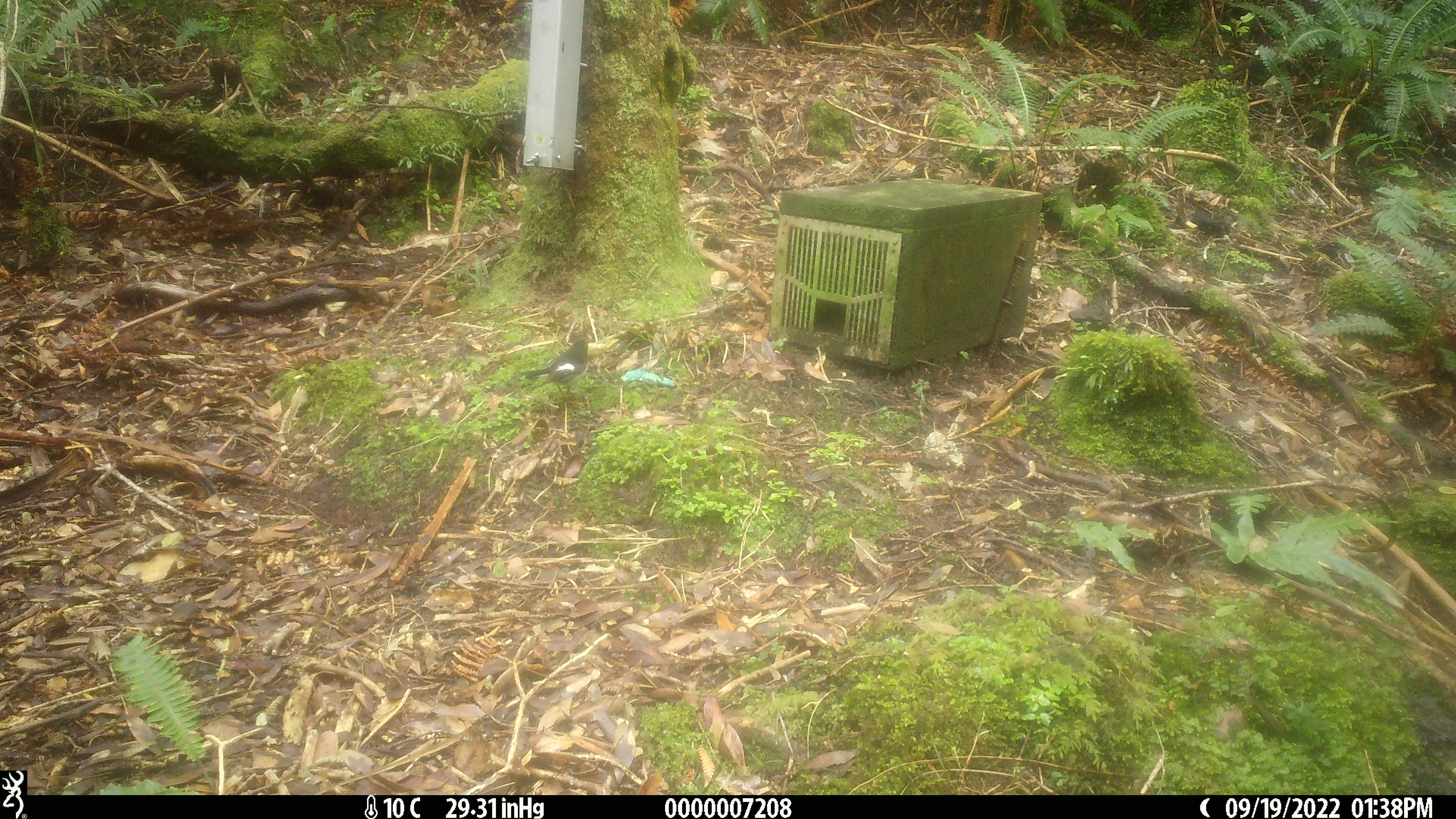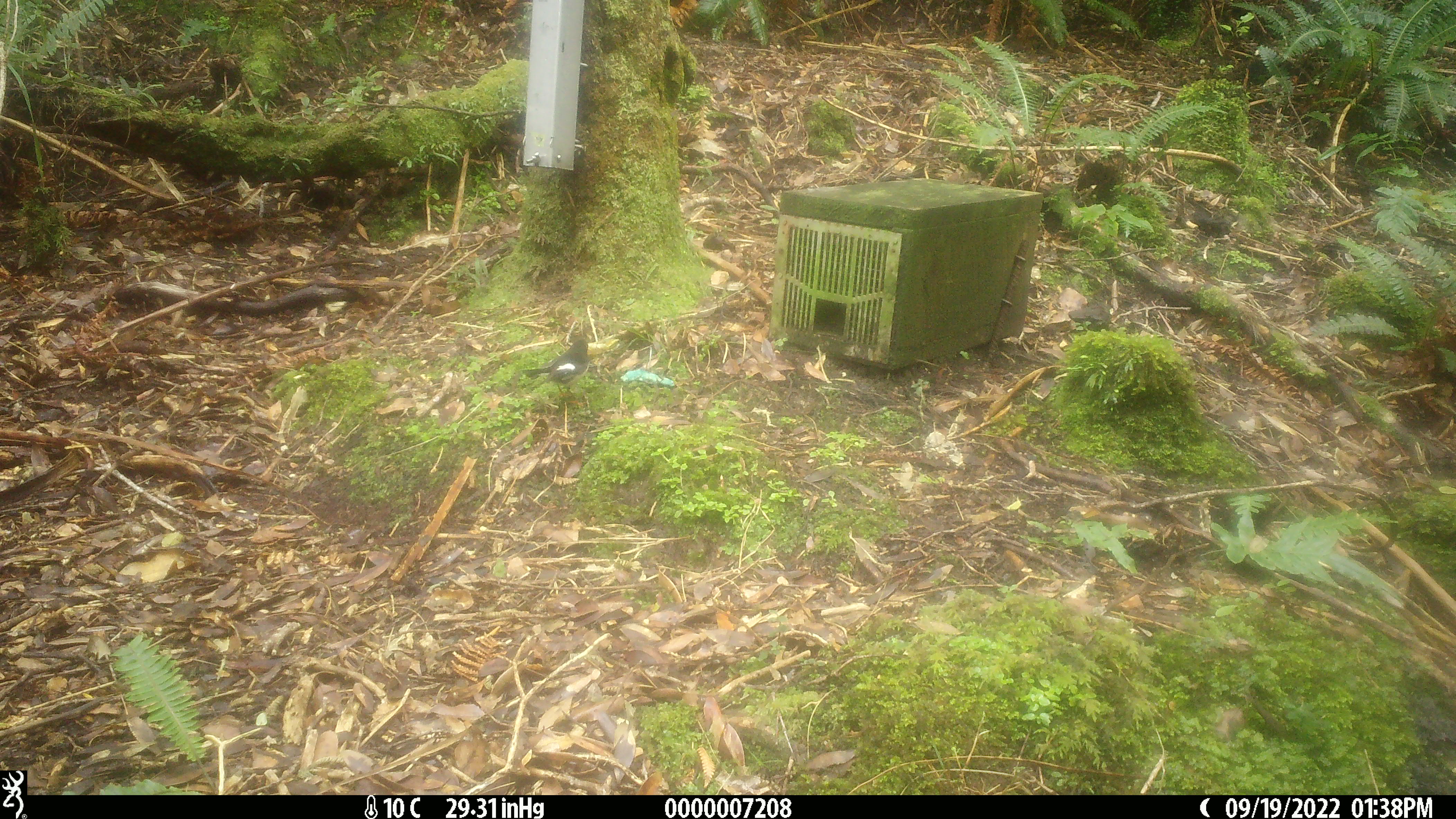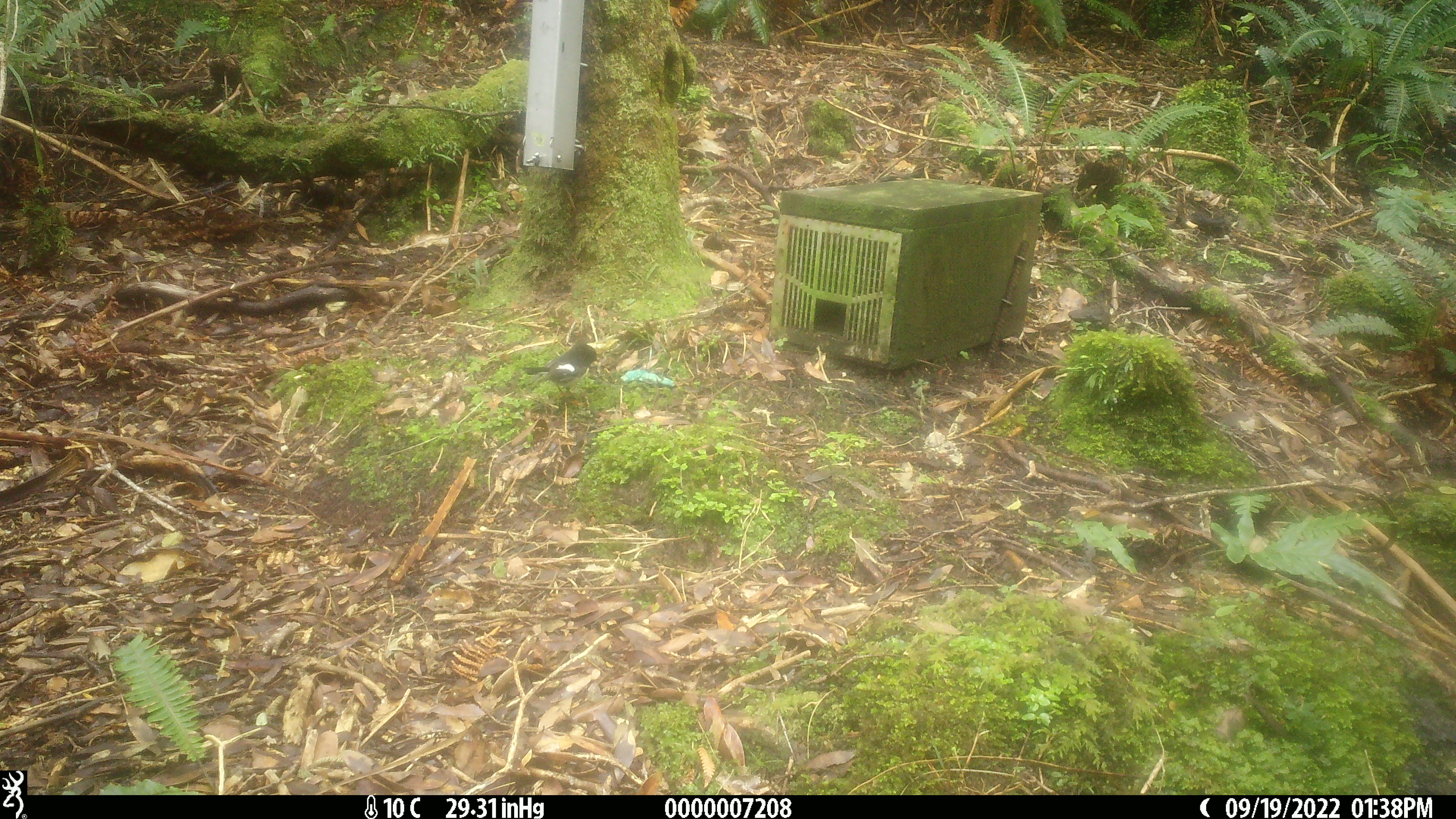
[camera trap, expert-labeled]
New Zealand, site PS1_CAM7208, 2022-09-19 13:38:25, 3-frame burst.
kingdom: Animalia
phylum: Chordata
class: Aves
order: Passeriformes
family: Petroicidae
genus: Petroica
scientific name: Petroica macrocephala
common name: tomtit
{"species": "tomtit (Petroica macrocephala)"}